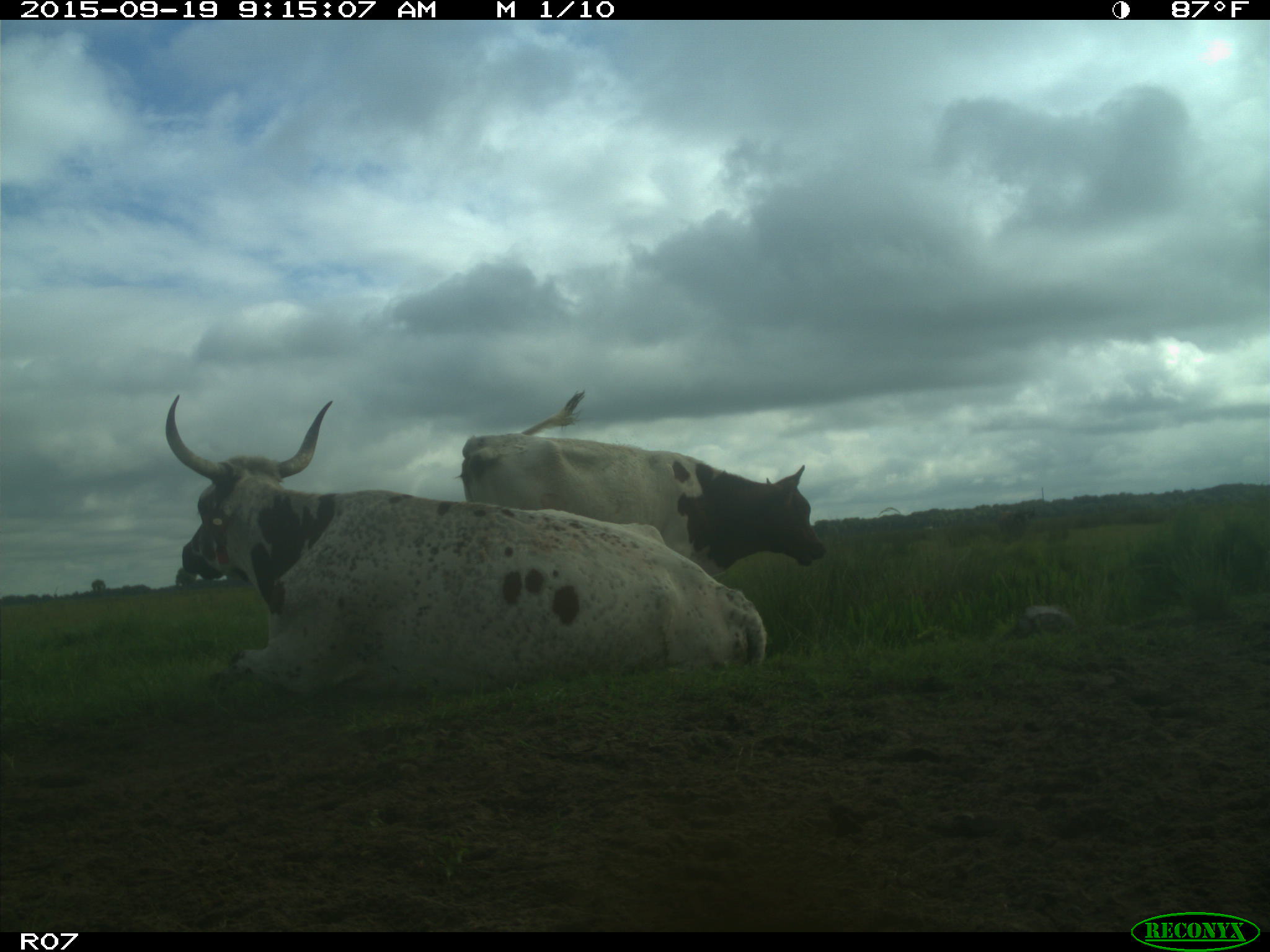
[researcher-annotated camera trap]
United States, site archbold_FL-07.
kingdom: Animalia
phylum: Chordata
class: Mammalia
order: Artiodactyla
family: Bovidae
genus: Bos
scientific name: Bos taurus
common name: domestic cow